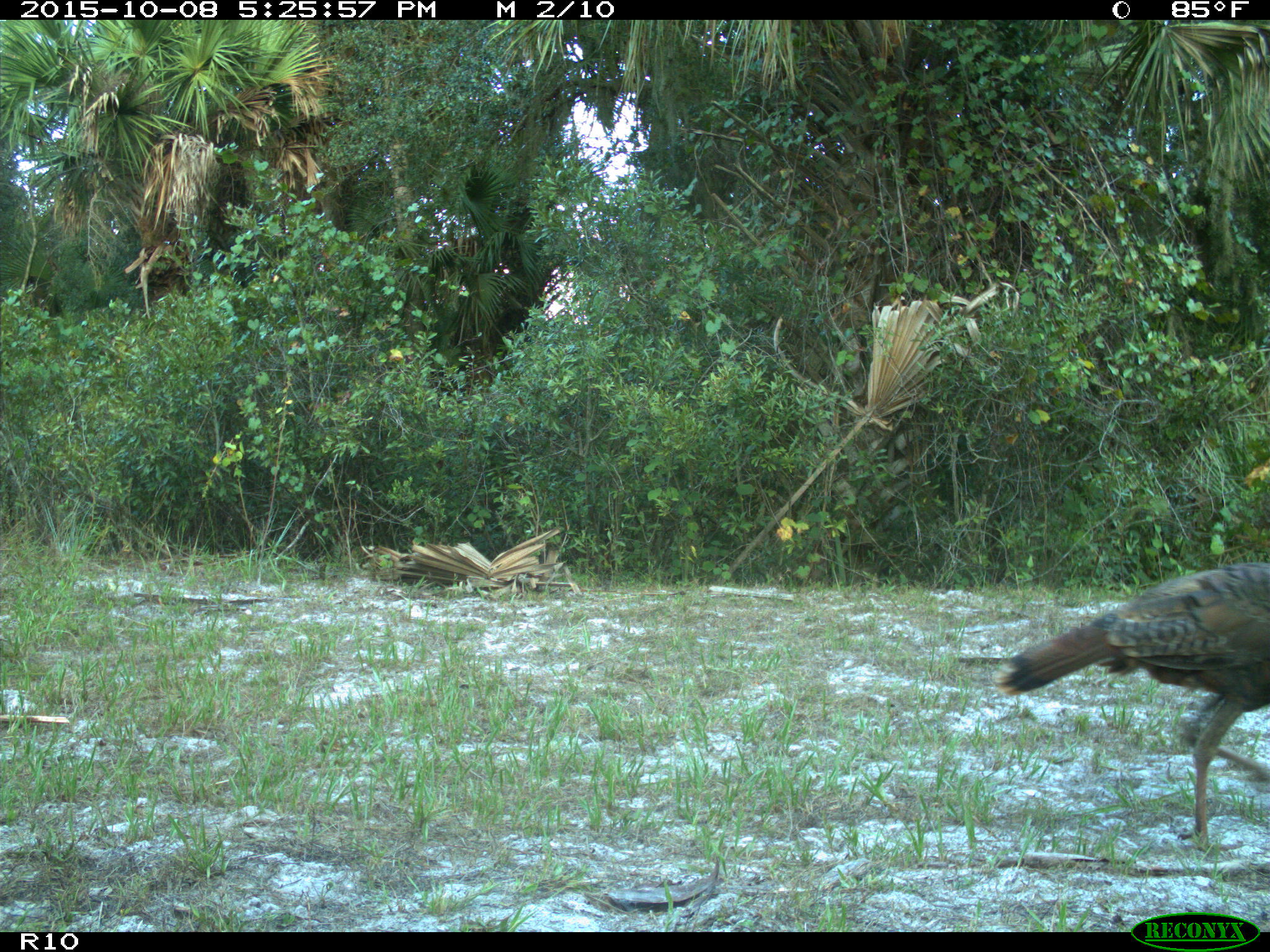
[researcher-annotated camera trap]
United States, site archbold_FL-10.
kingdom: Animalia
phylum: Chordata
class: Aves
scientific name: Aves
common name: birds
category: unidentified bird